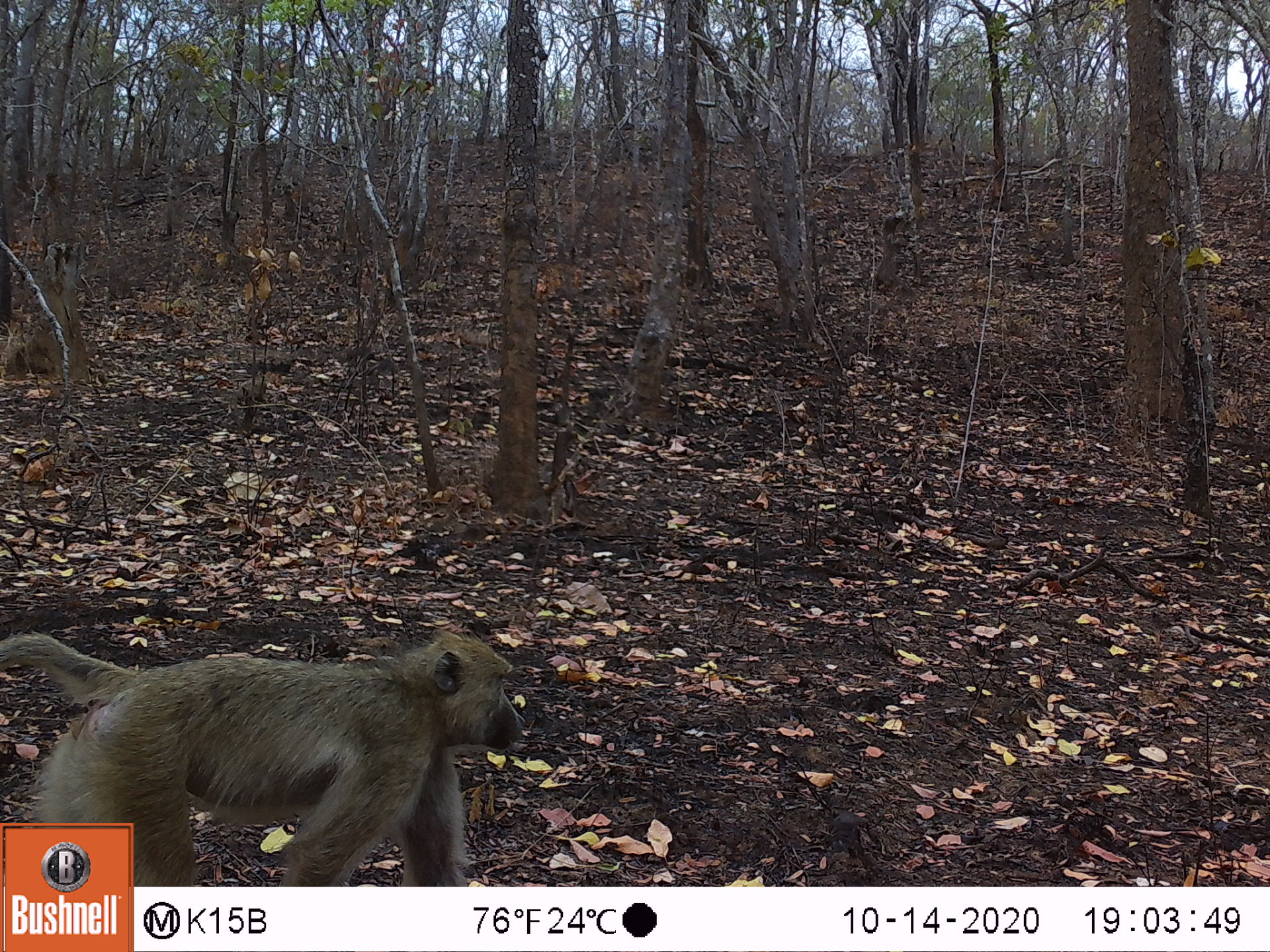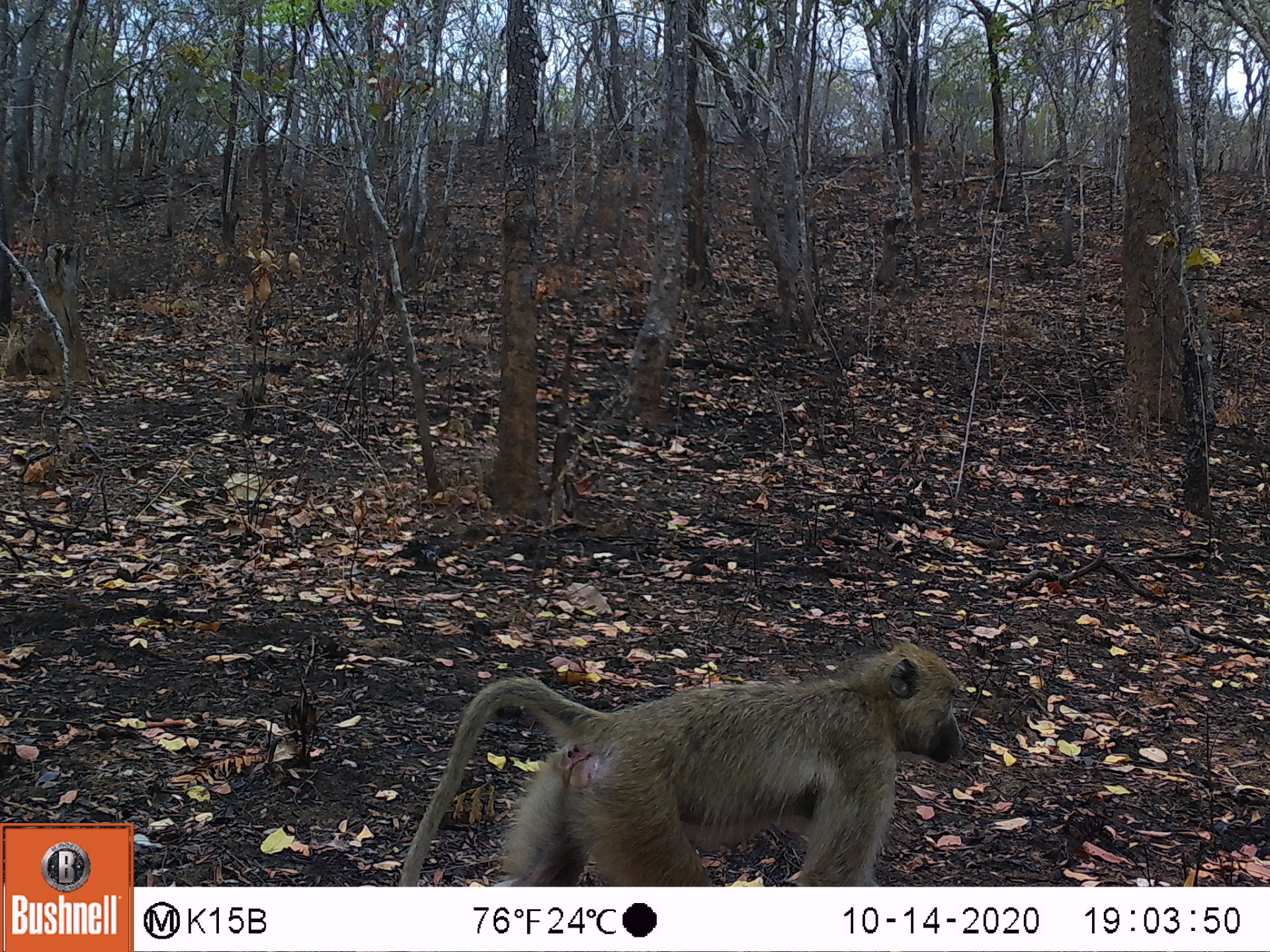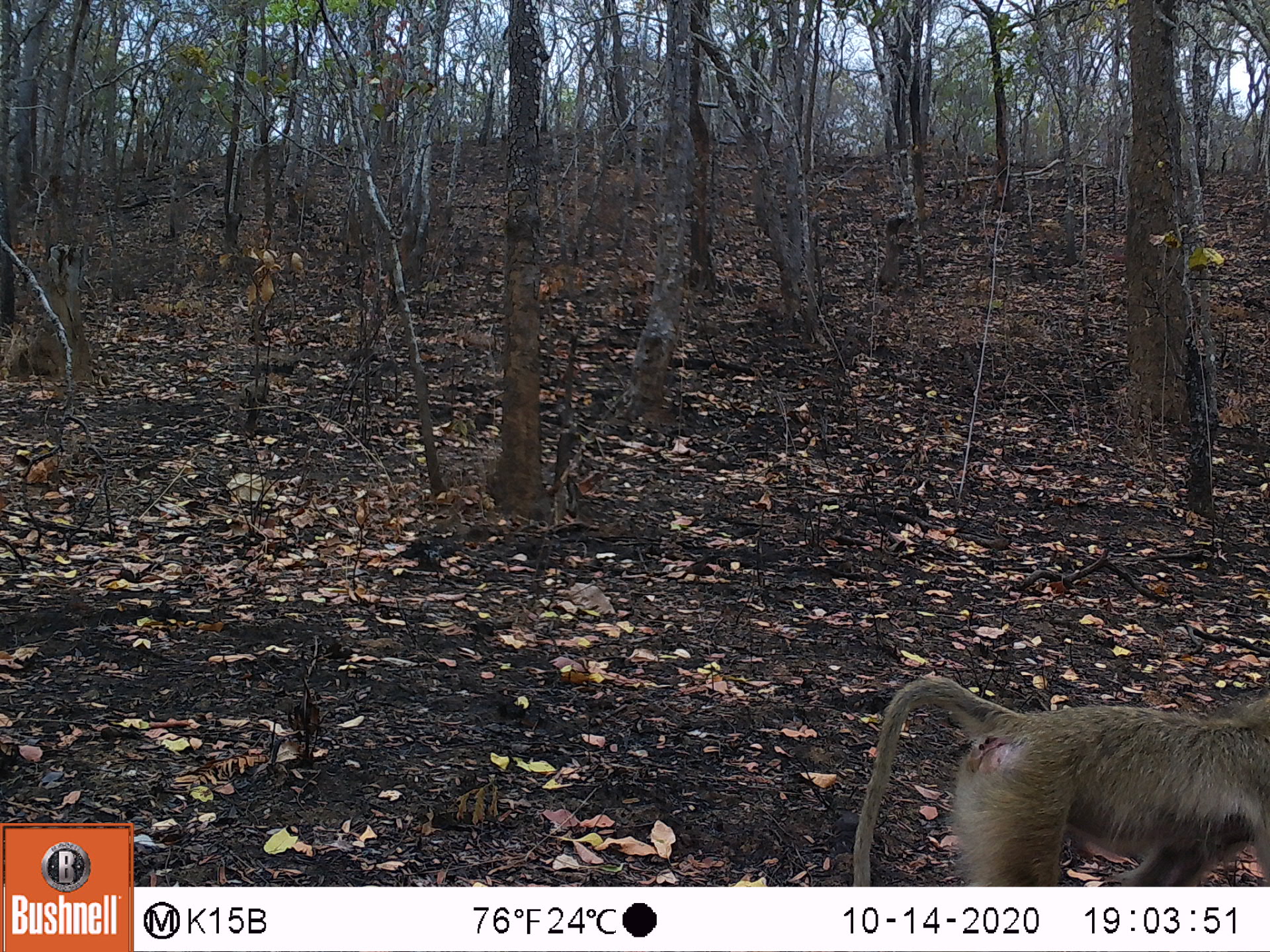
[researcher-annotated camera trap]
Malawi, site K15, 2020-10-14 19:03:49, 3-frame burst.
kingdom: Animalia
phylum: Chordata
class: Mammalia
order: Primates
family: Cercopithecidae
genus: Papio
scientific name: Papio cynocephalus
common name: yellow baboon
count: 1